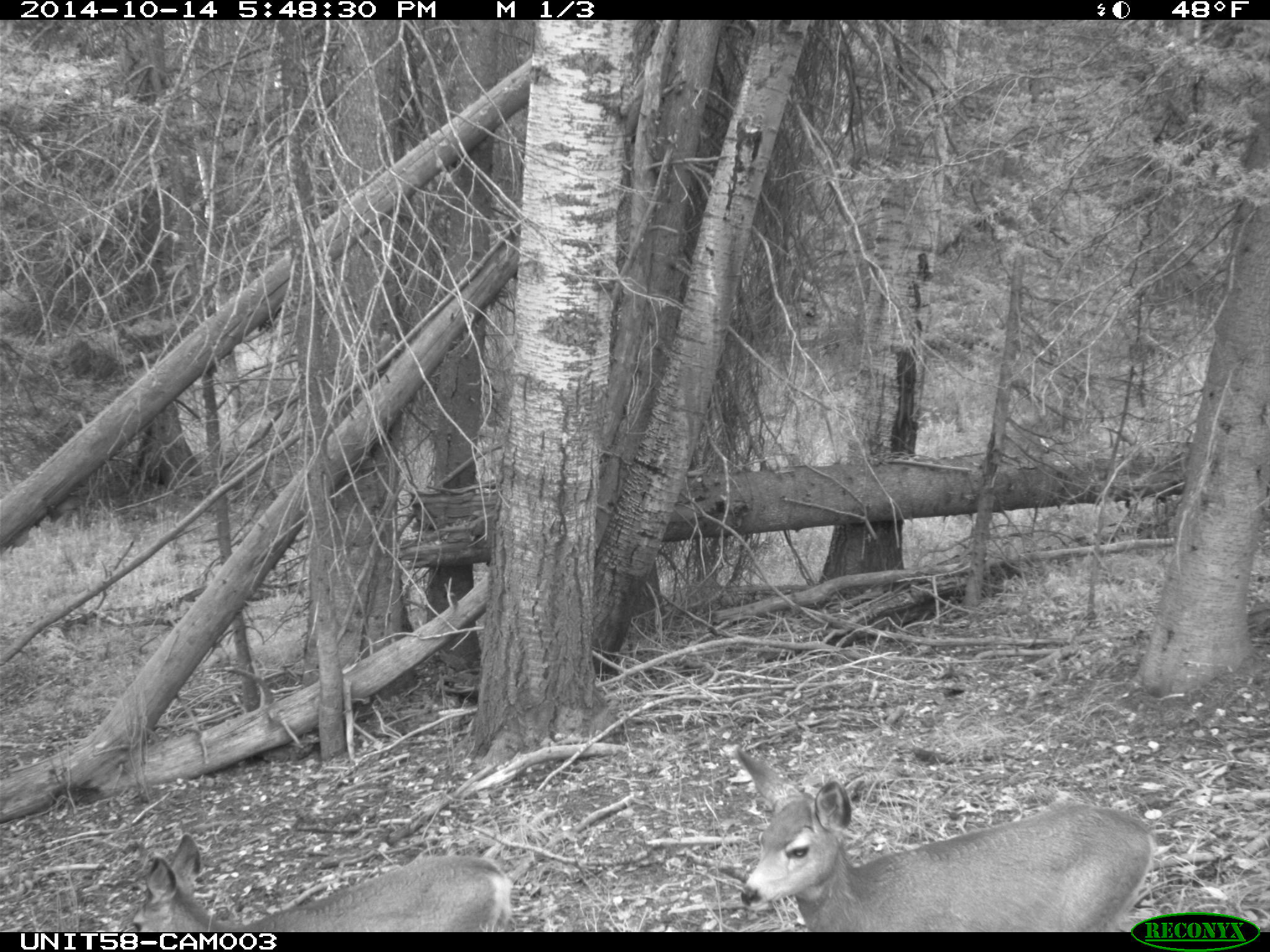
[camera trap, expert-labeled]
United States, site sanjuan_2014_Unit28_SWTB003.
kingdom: Animalia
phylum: Chordata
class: Mammalia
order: Artiodactyla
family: Cervidae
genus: Odocoileus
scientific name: Odocoileus hemionus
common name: mule deer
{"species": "Odocoileus hemionus (mule deer)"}